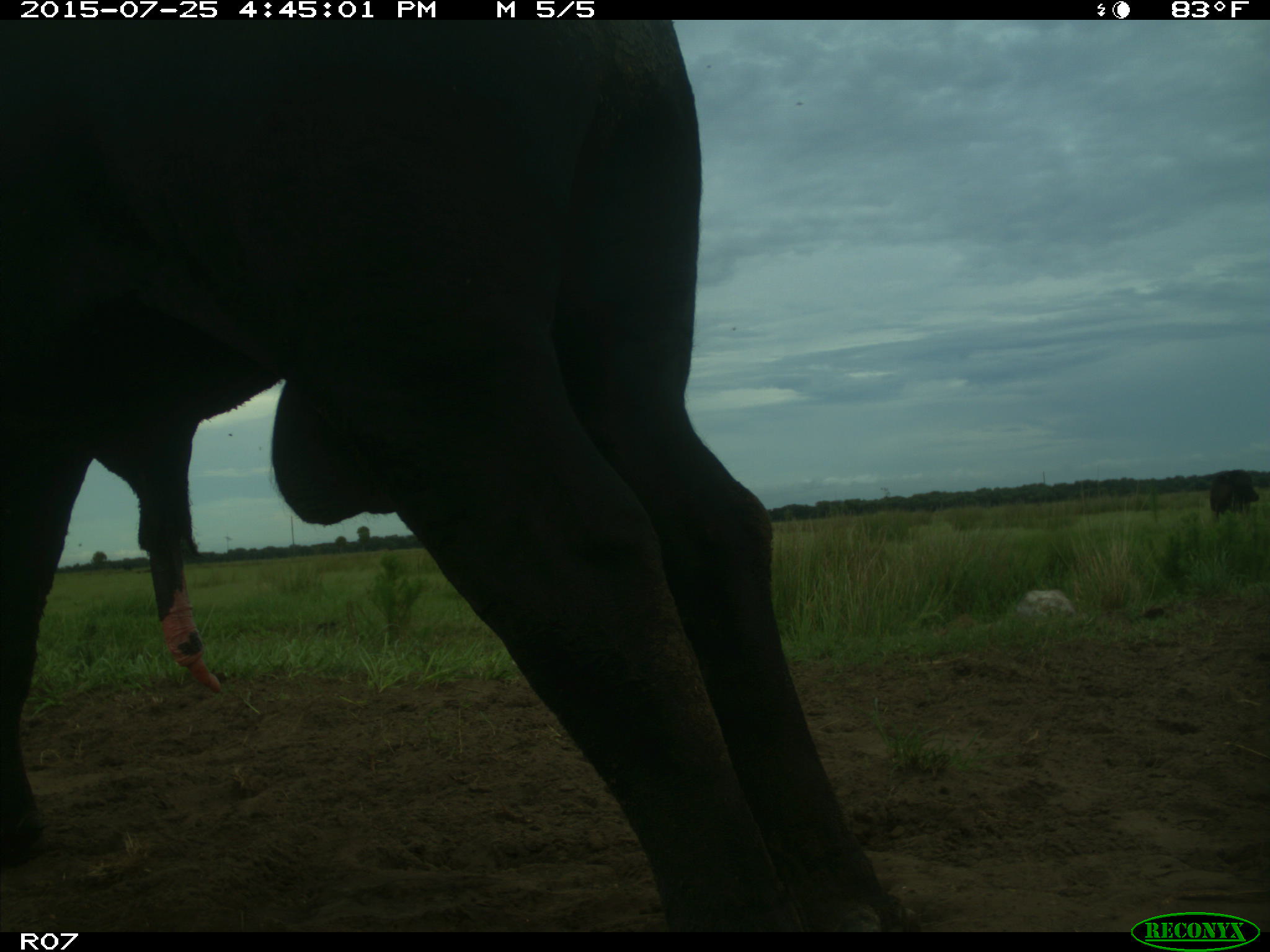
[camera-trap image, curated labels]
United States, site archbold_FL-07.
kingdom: Animalia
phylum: Chordata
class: Mammalia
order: Artiodactyla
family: Bovidae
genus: Bos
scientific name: Bos taurus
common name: domestic cow